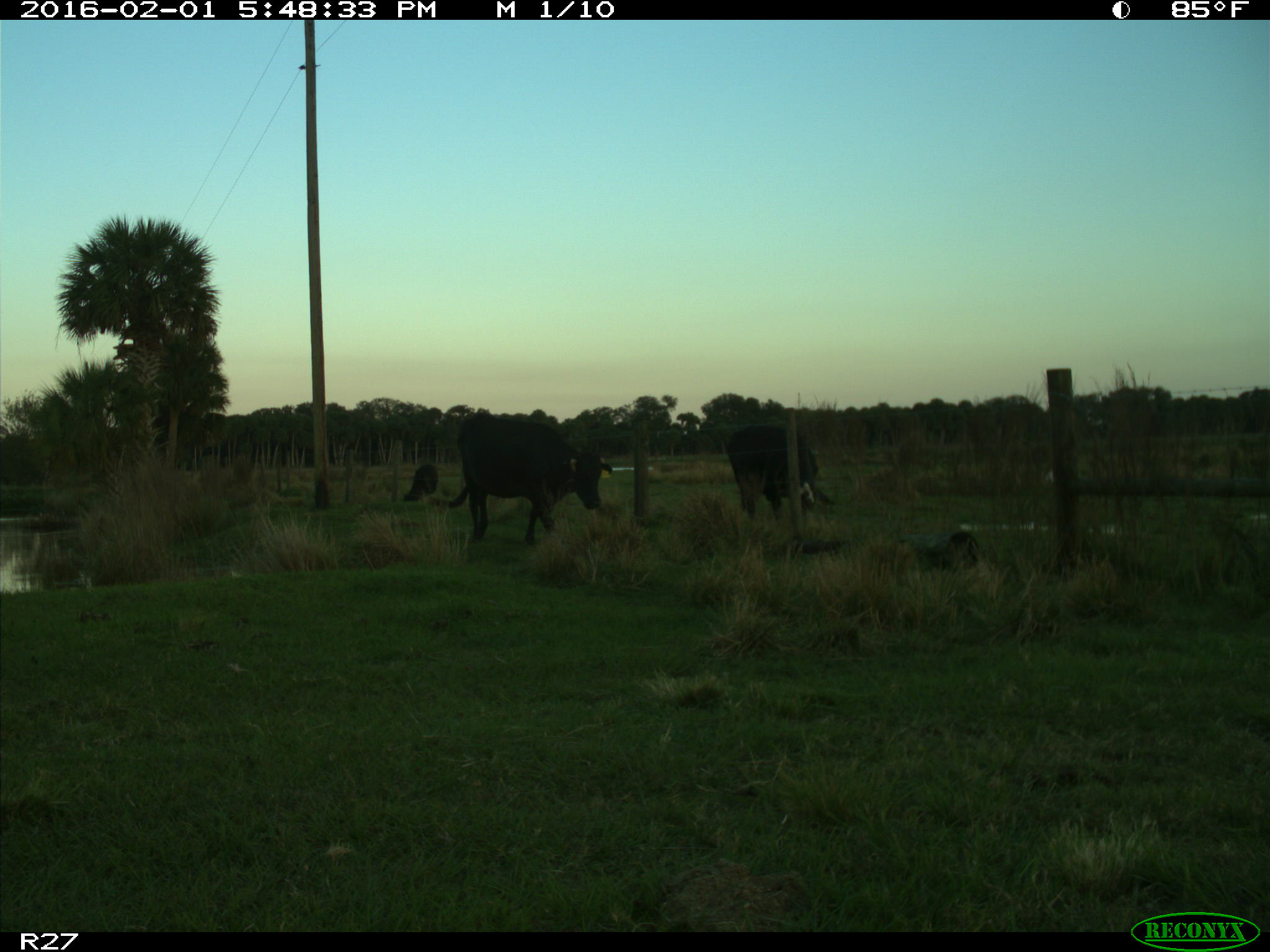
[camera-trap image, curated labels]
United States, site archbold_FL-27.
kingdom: Animalia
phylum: Chordata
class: Mammalia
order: Artiodactyla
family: Bovidae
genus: Bos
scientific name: Bos taurus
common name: domestic cow